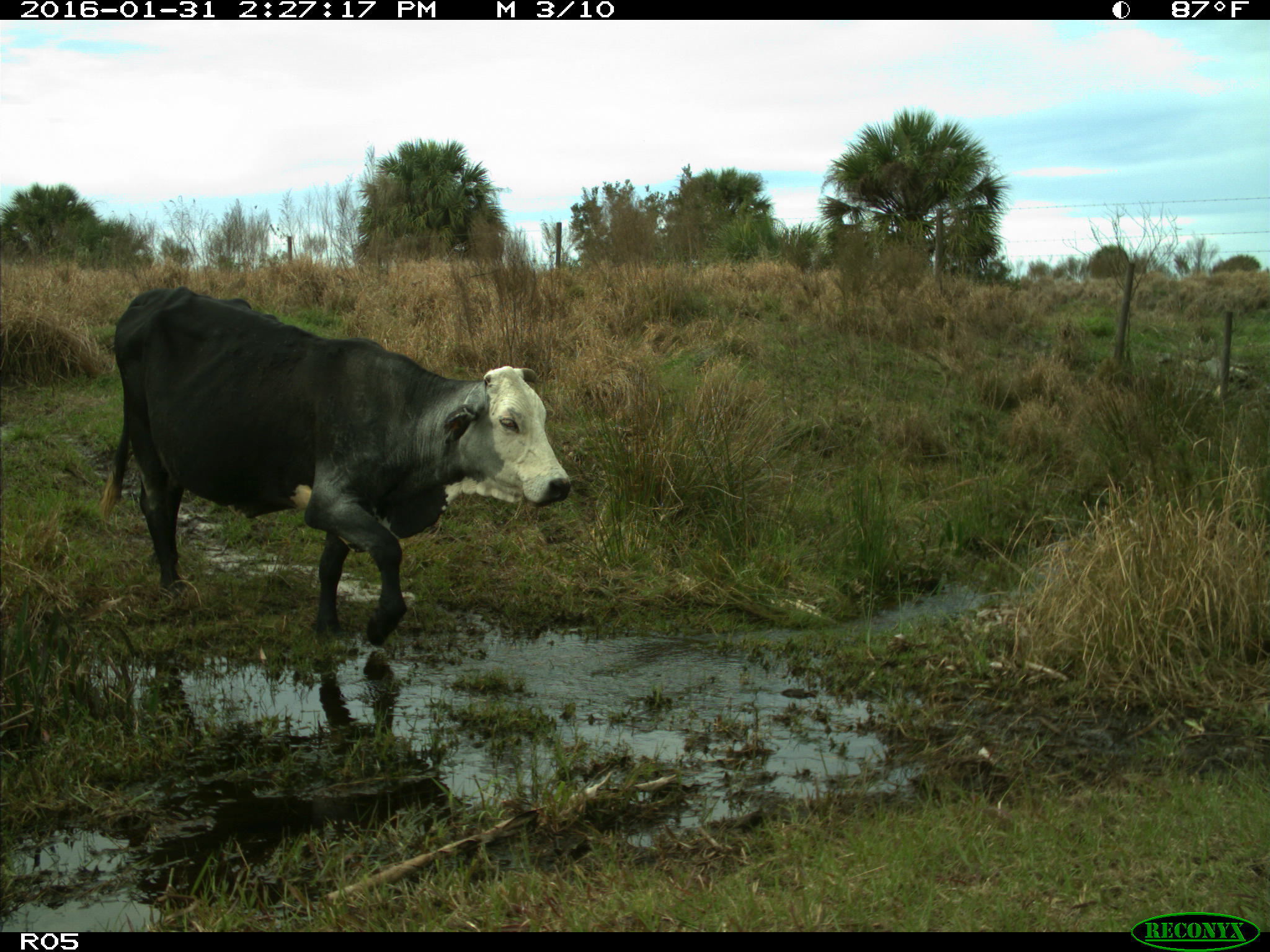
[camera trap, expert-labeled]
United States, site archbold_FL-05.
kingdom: Animalia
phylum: Chordata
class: Mammalia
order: Artiodactyla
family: Bovidae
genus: Bos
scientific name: Bos taurus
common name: domestic cow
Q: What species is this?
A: Bos taurus (domestic cow).